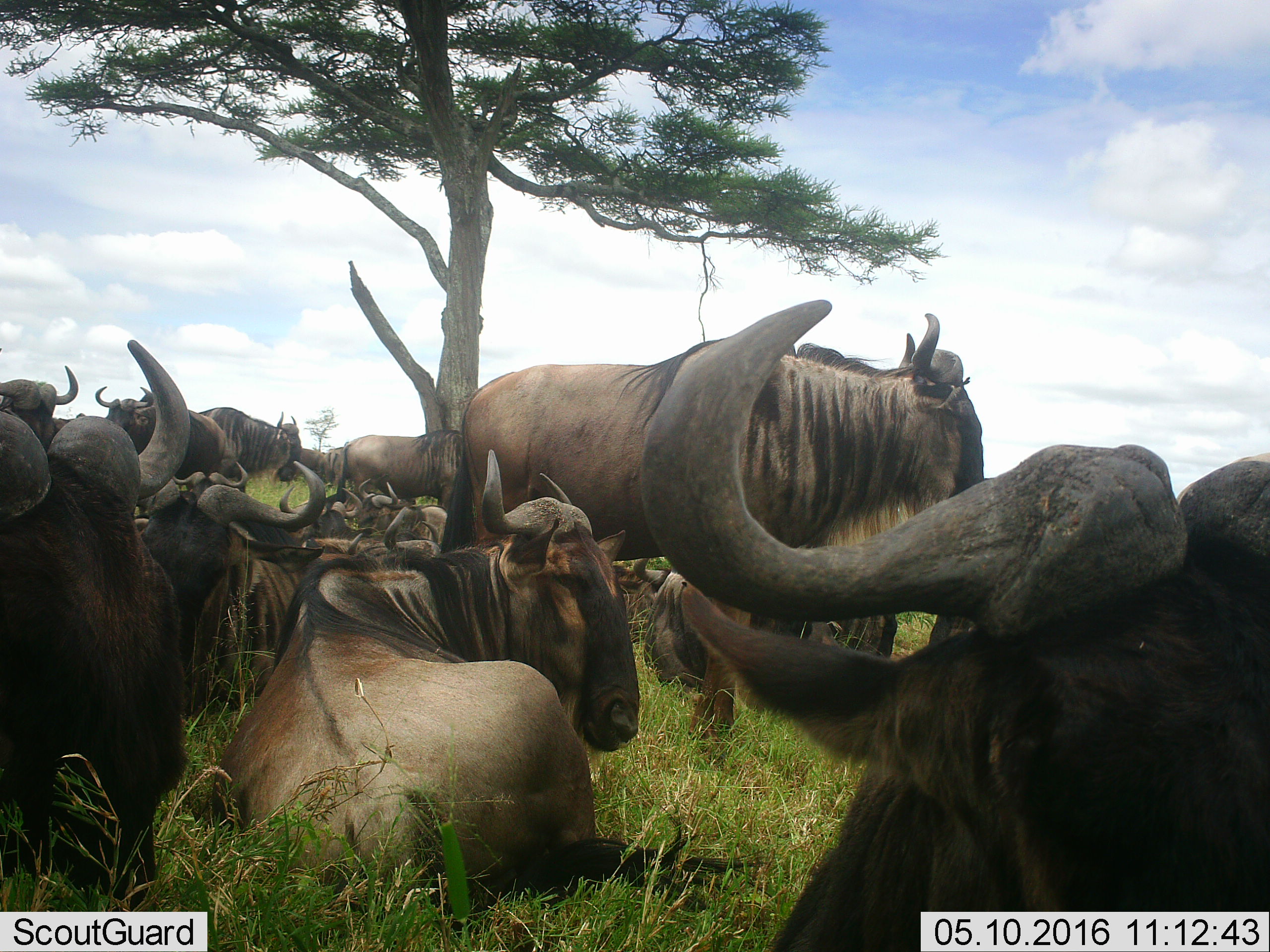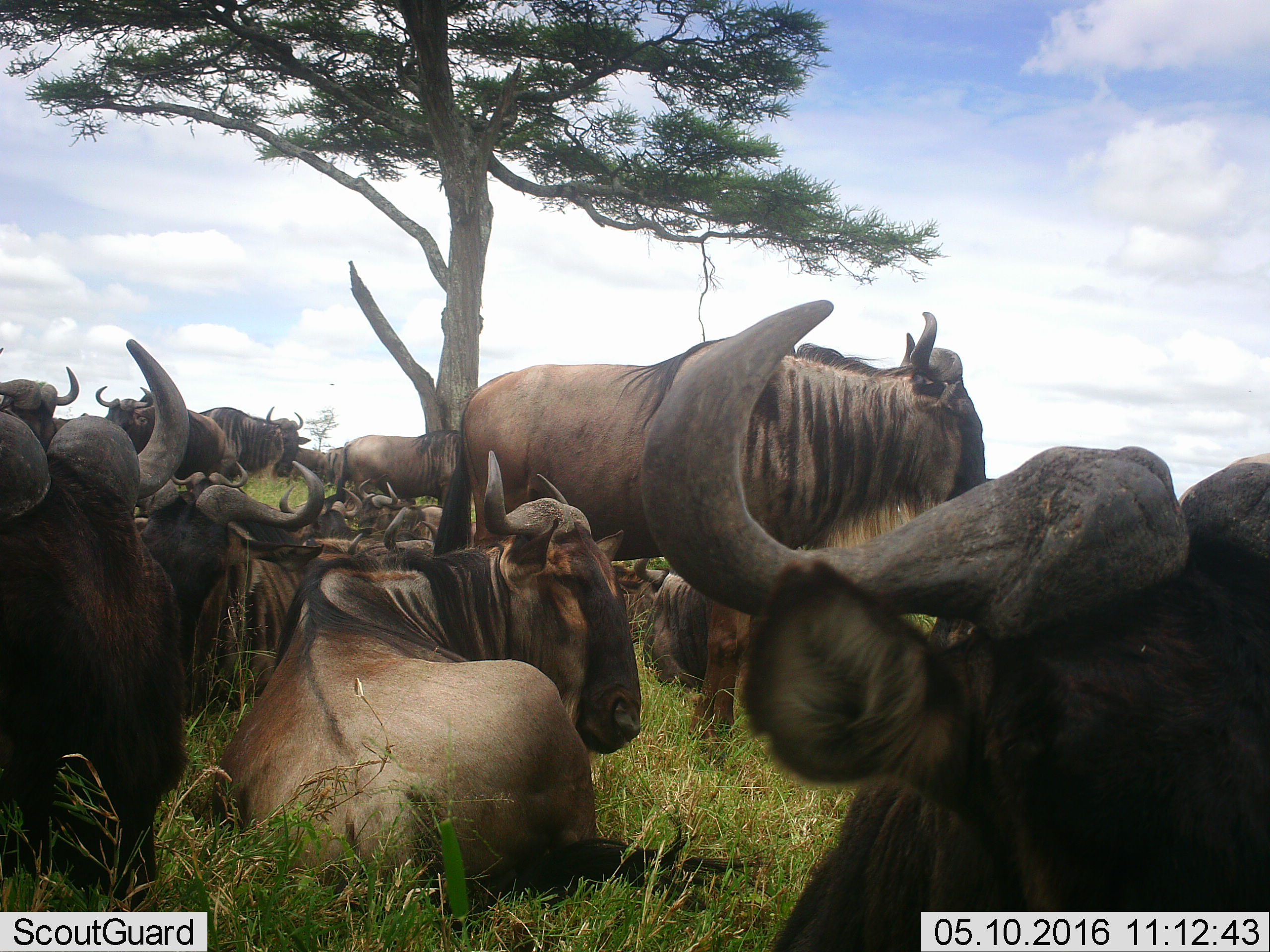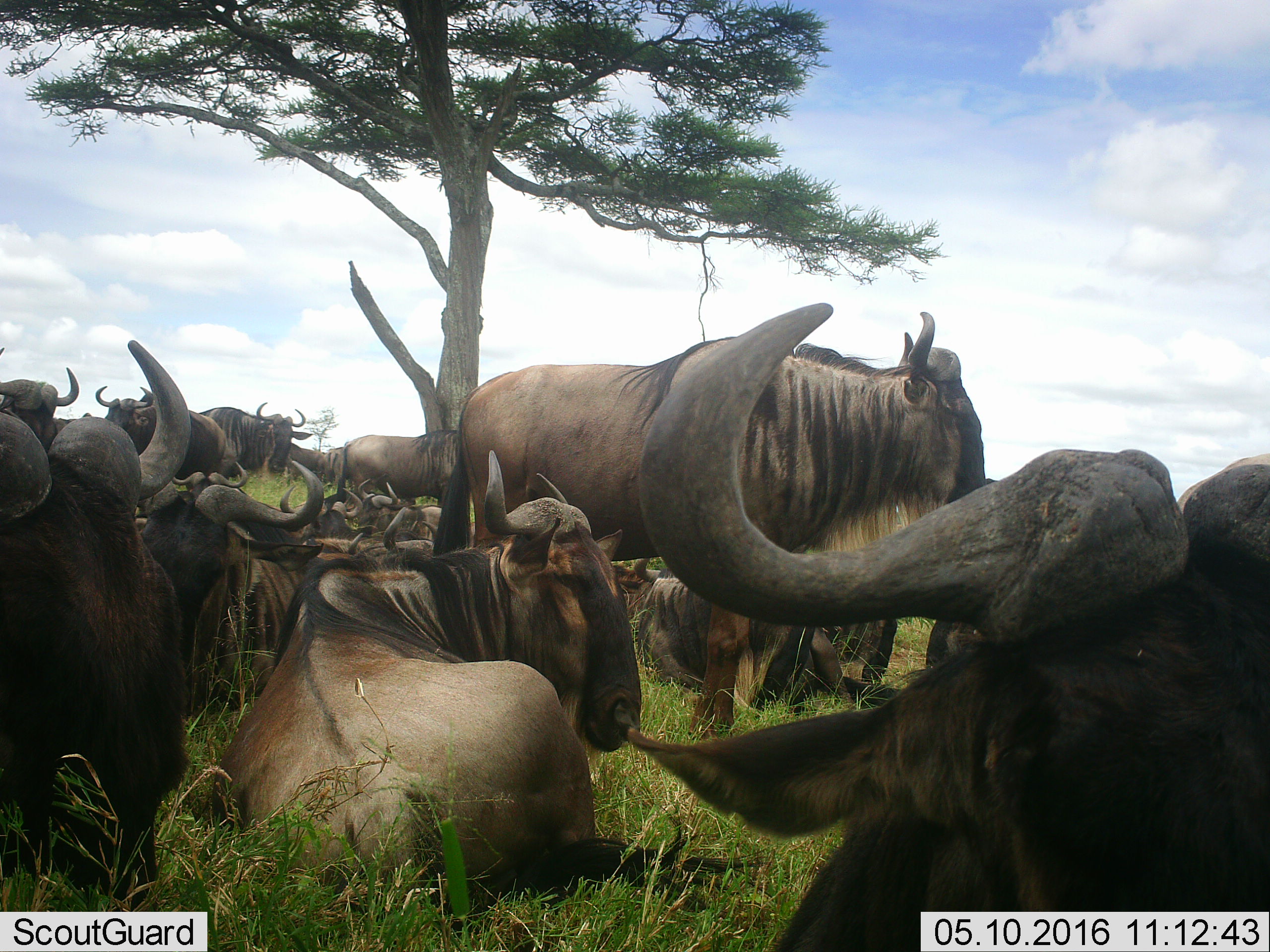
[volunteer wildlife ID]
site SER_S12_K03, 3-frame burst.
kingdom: Animalia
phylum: Chordata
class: Mammalia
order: Artiodactyla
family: Bovidae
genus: Connochaetes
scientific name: Connochaetes taurinus taurinus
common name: blue wildebeest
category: wildebeestblue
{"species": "wildebeestblue (blue wildebeest) (Connochaetes taurinus taurinus)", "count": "11-50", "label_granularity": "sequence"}